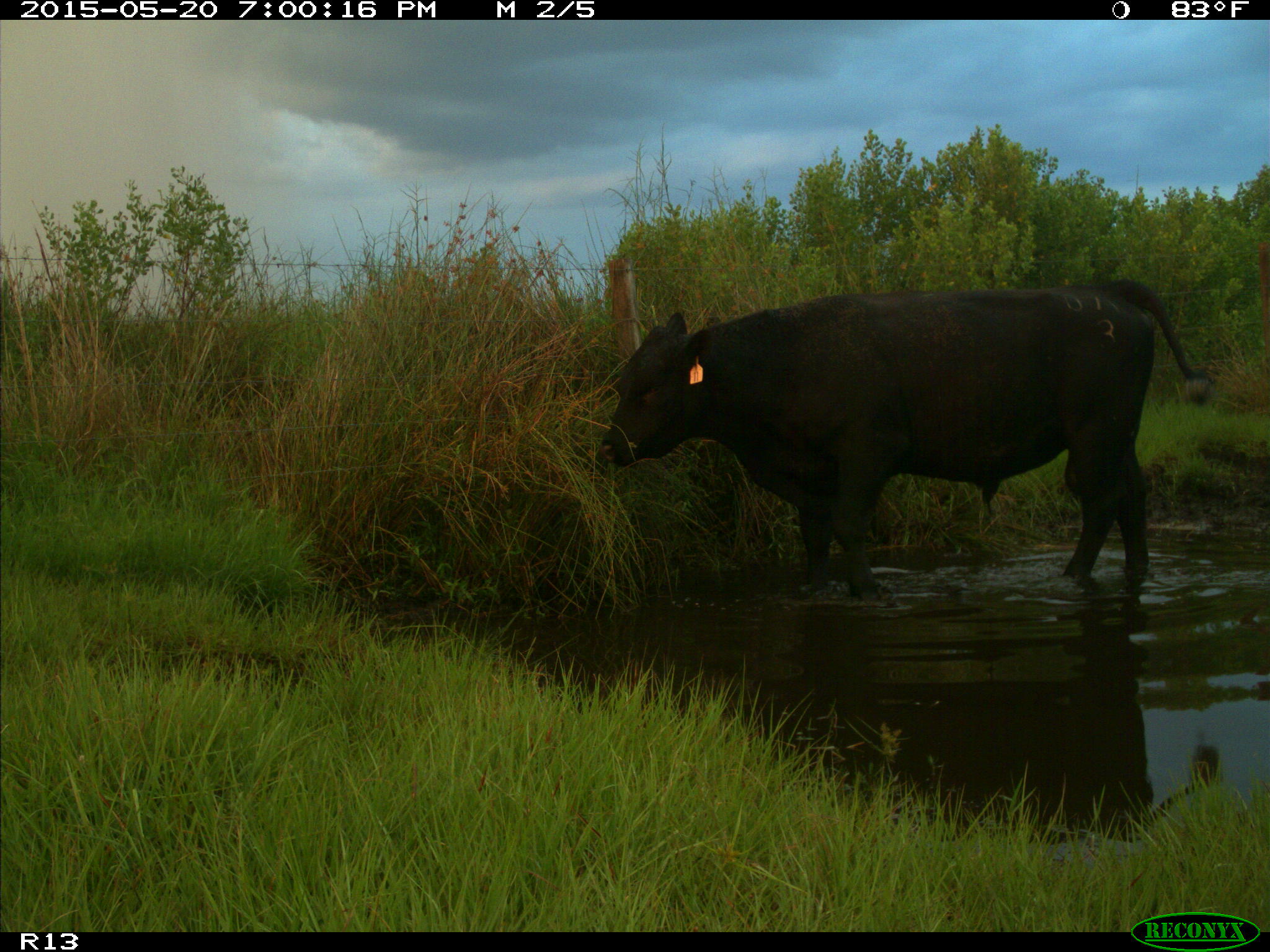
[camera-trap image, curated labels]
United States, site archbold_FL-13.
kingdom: Animalia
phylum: Chordata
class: Mammalia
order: Artiodactyla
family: Bovidae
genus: Bos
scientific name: Bos taurus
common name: domestic cow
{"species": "Bos taurus (domestic cow)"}